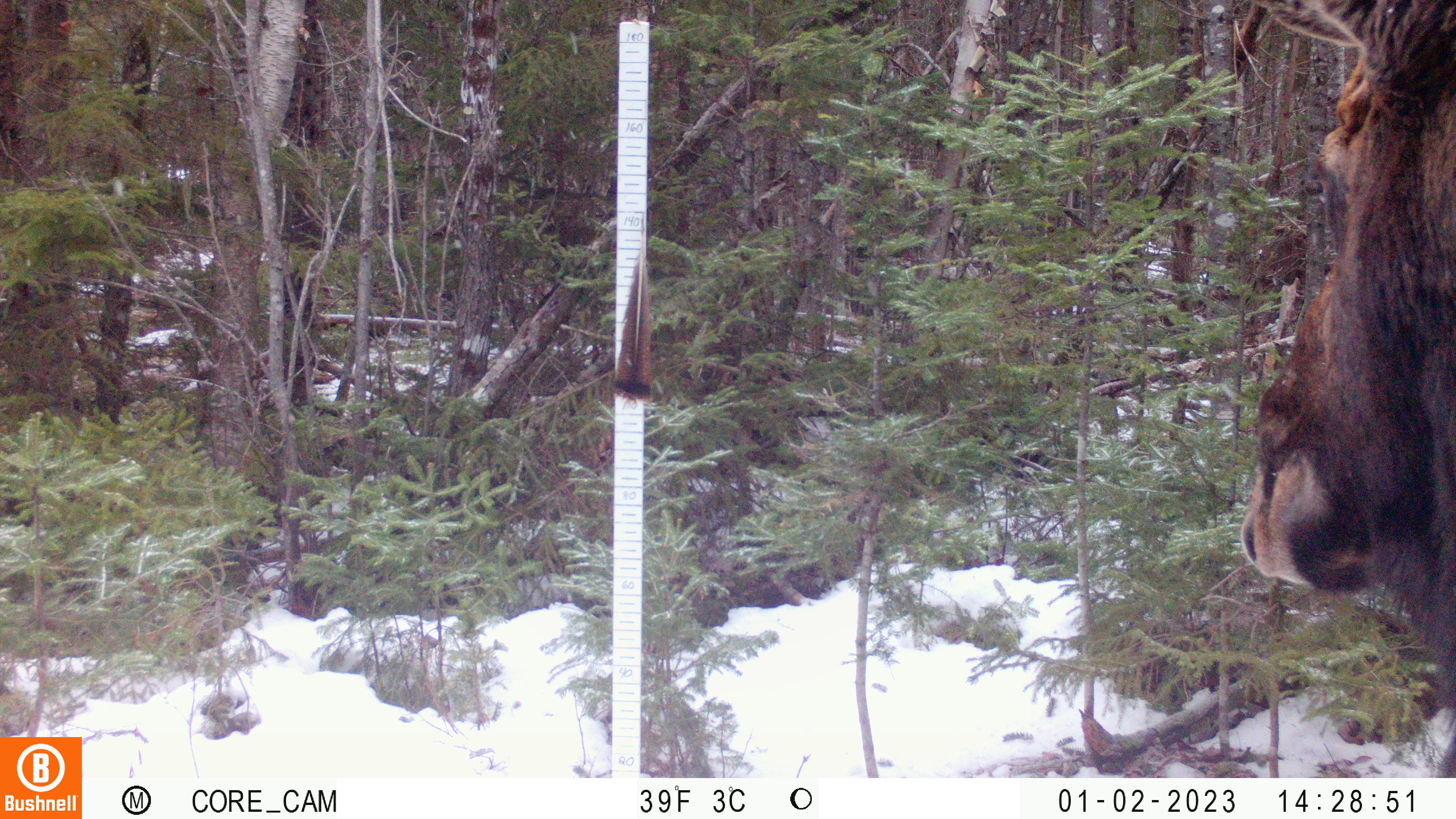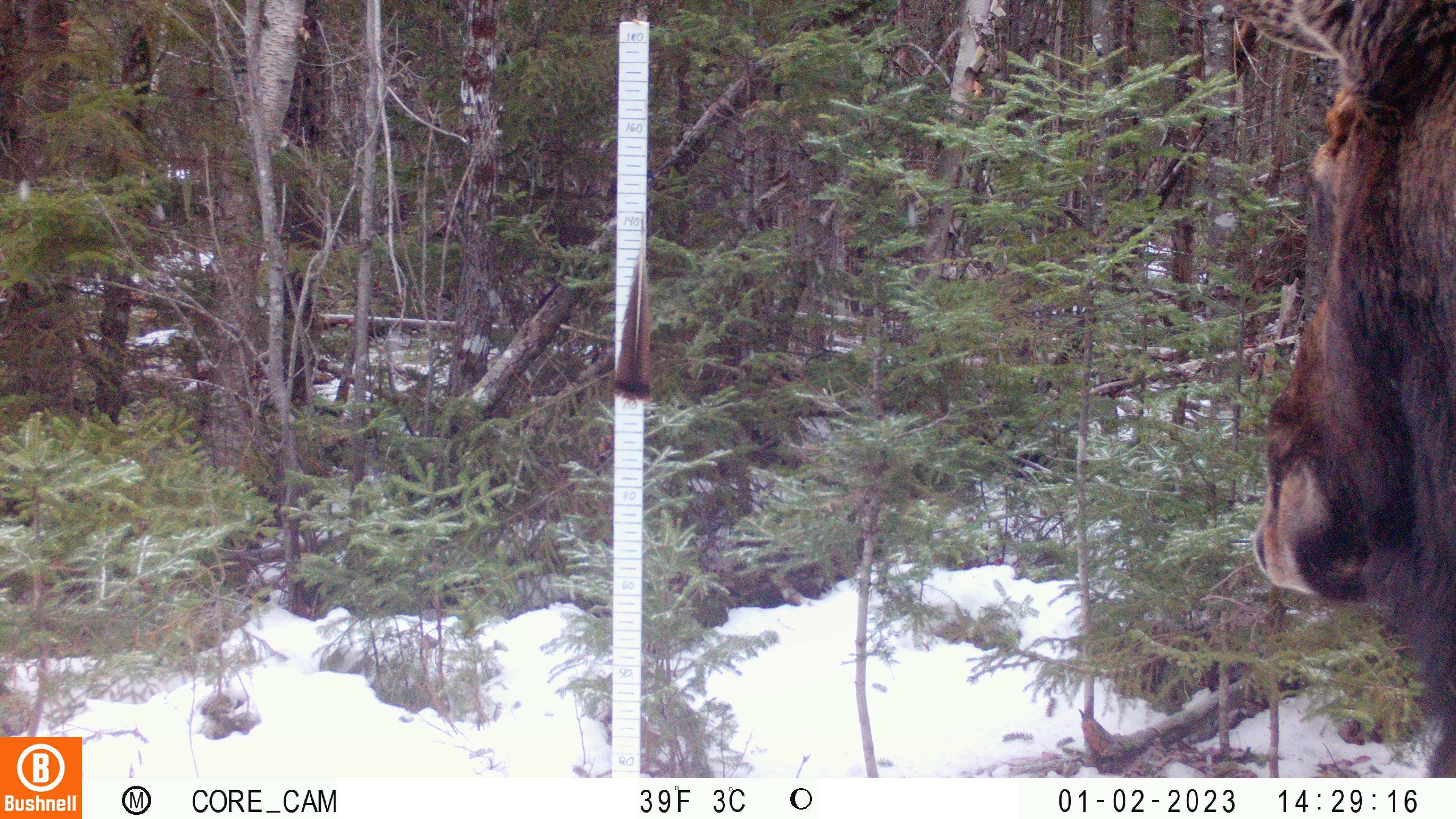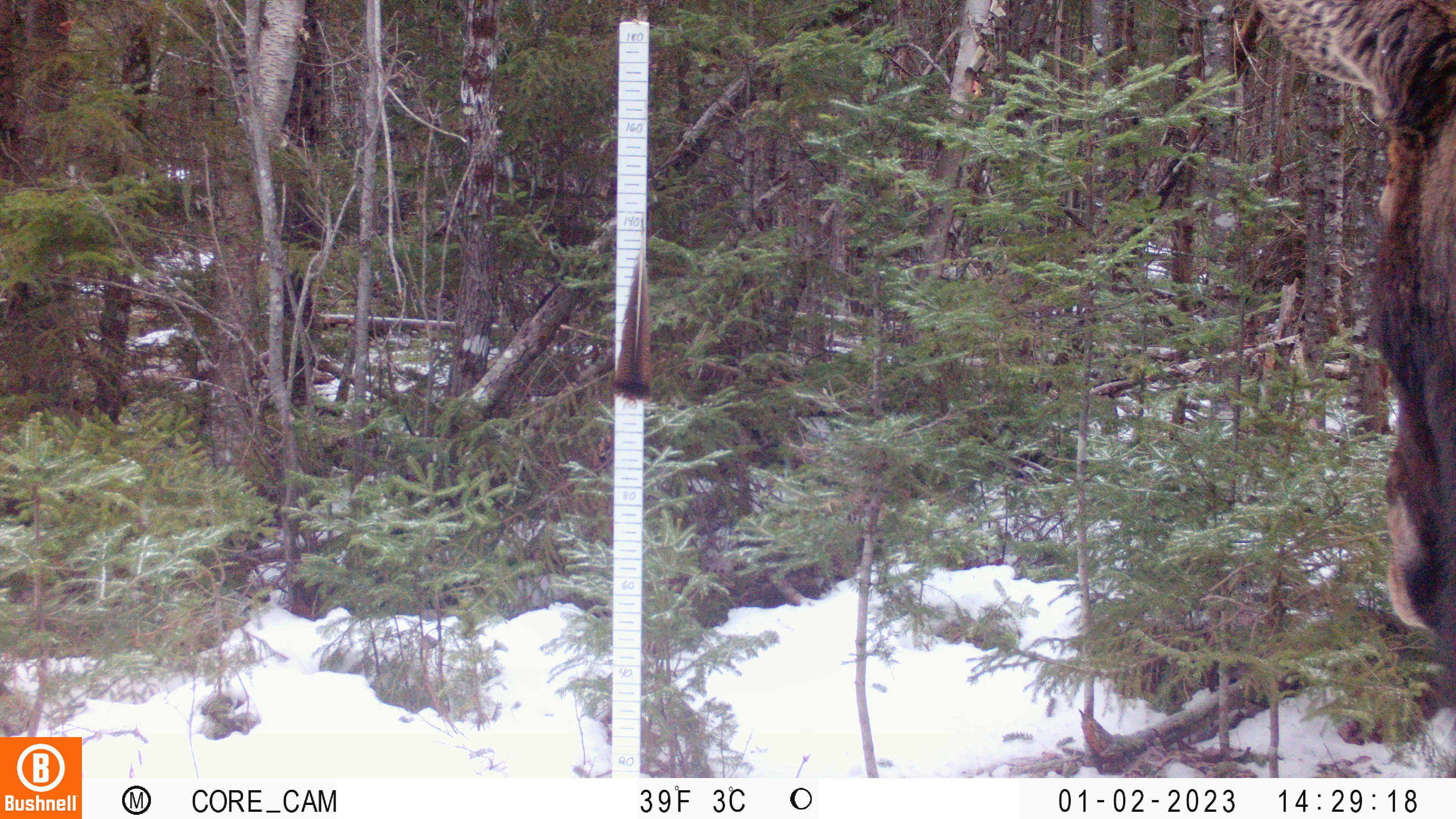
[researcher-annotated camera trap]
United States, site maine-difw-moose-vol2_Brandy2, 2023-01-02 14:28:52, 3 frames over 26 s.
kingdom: Animalia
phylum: Chordata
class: Mammalia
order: Artiodactyla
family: Cervidae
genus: Alces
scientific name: Alces alces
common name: moose